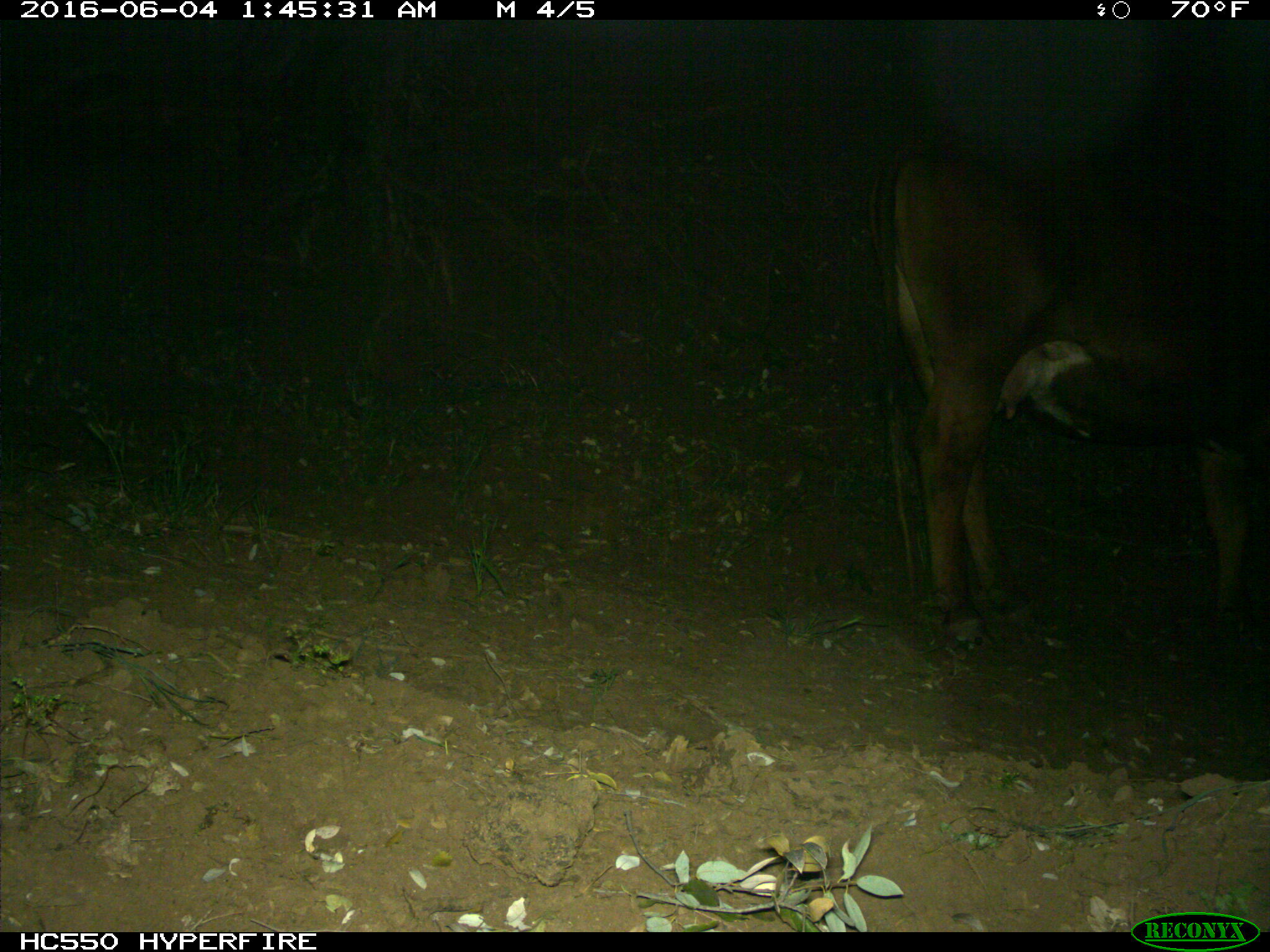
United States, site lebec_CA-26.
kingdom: Animalia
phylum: Chordata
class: Mammalia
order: Artiodactyla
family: Bovidae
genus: Bos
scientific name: Bos taurus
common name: domestic cow